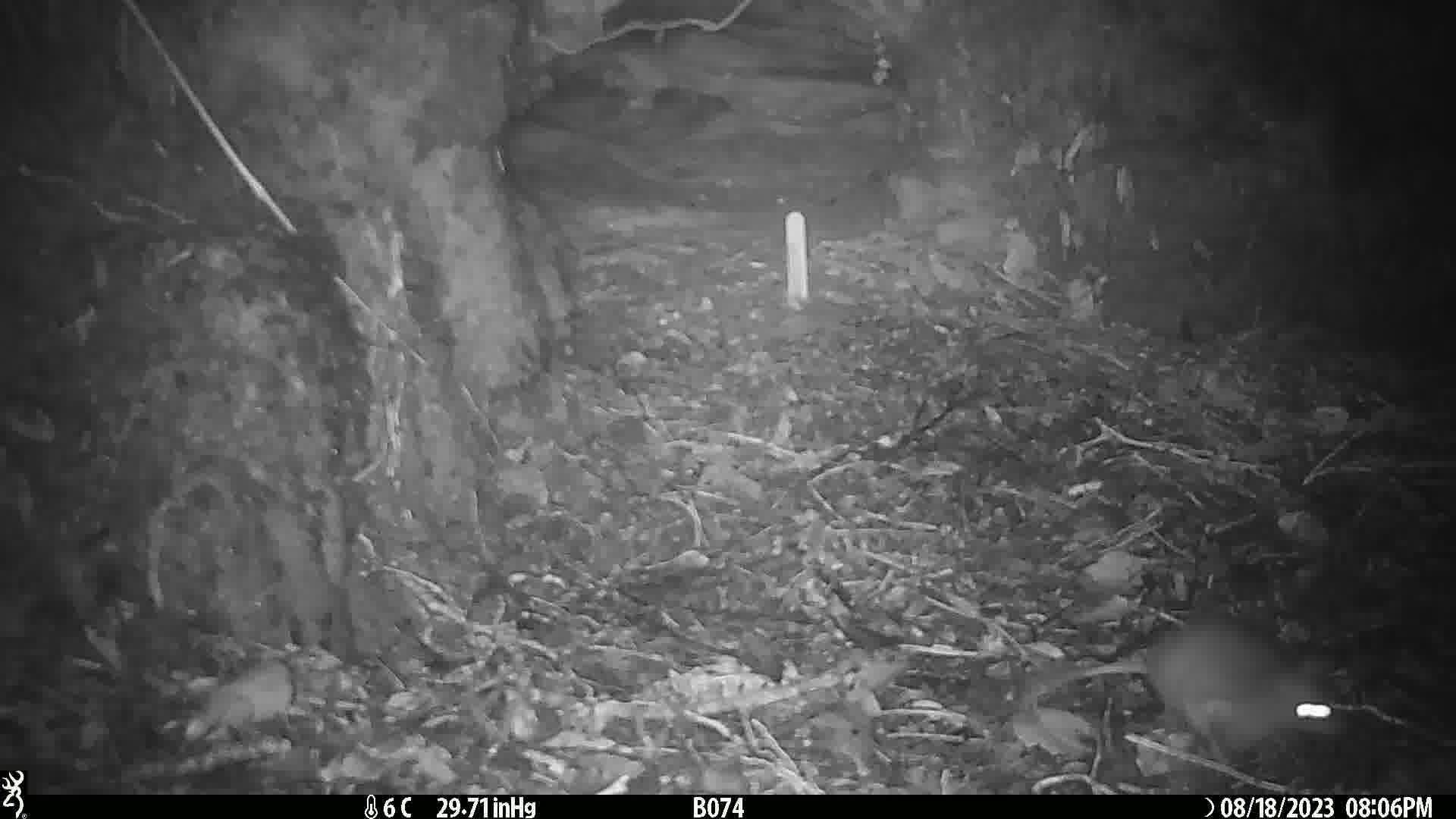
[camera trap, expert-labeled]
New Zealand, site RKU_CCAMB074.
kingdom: Animalia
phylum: Chordata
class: Mammalia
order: Rodentia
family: Muridae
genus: Rattus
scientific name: Rattus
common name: rat